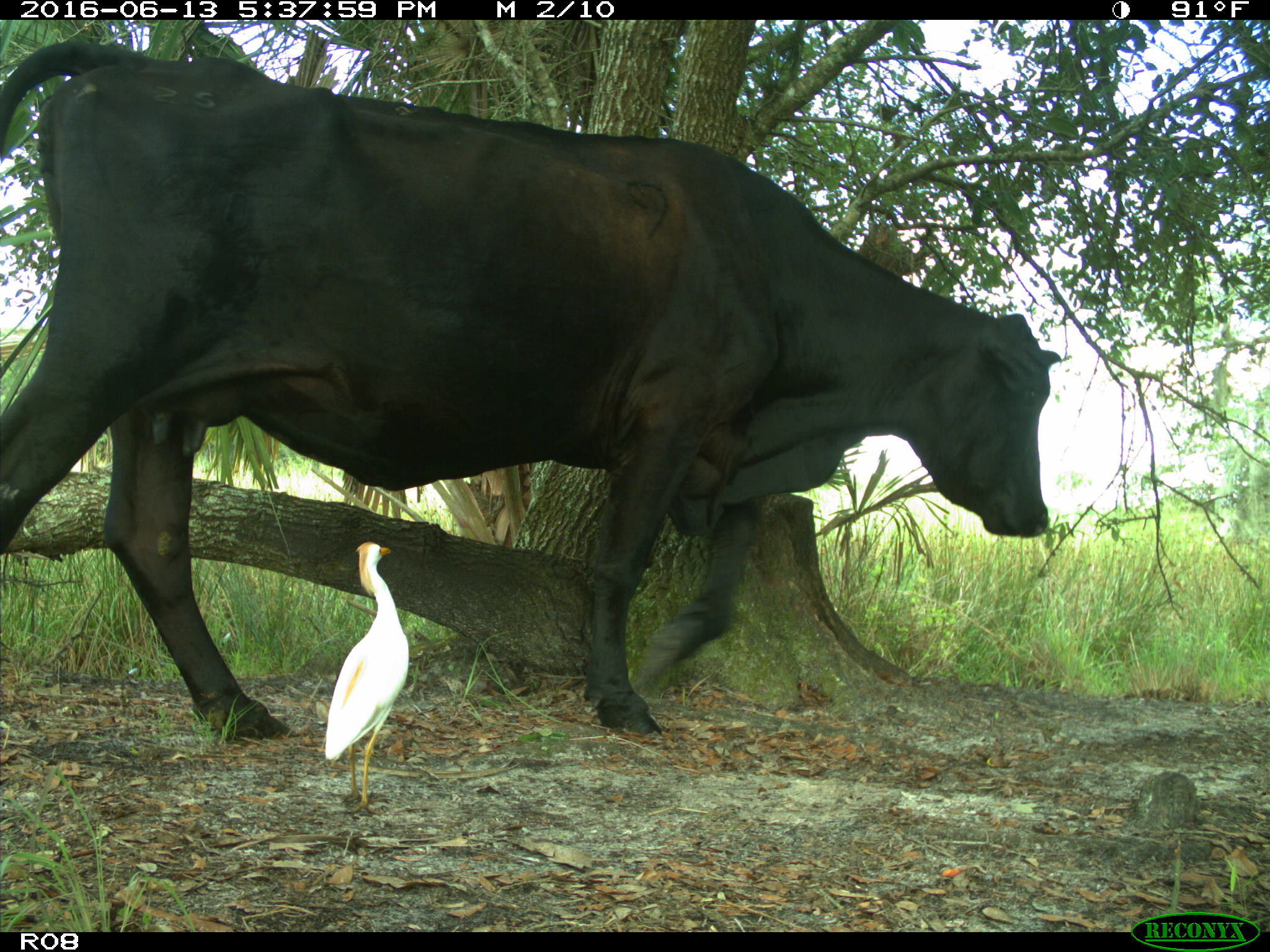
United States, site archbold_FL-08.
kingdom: Animalia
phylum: Chordata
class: Mammalia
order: Artiodactyla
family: Bovidae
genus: Bos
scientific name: Bos taurus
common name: domestic cow